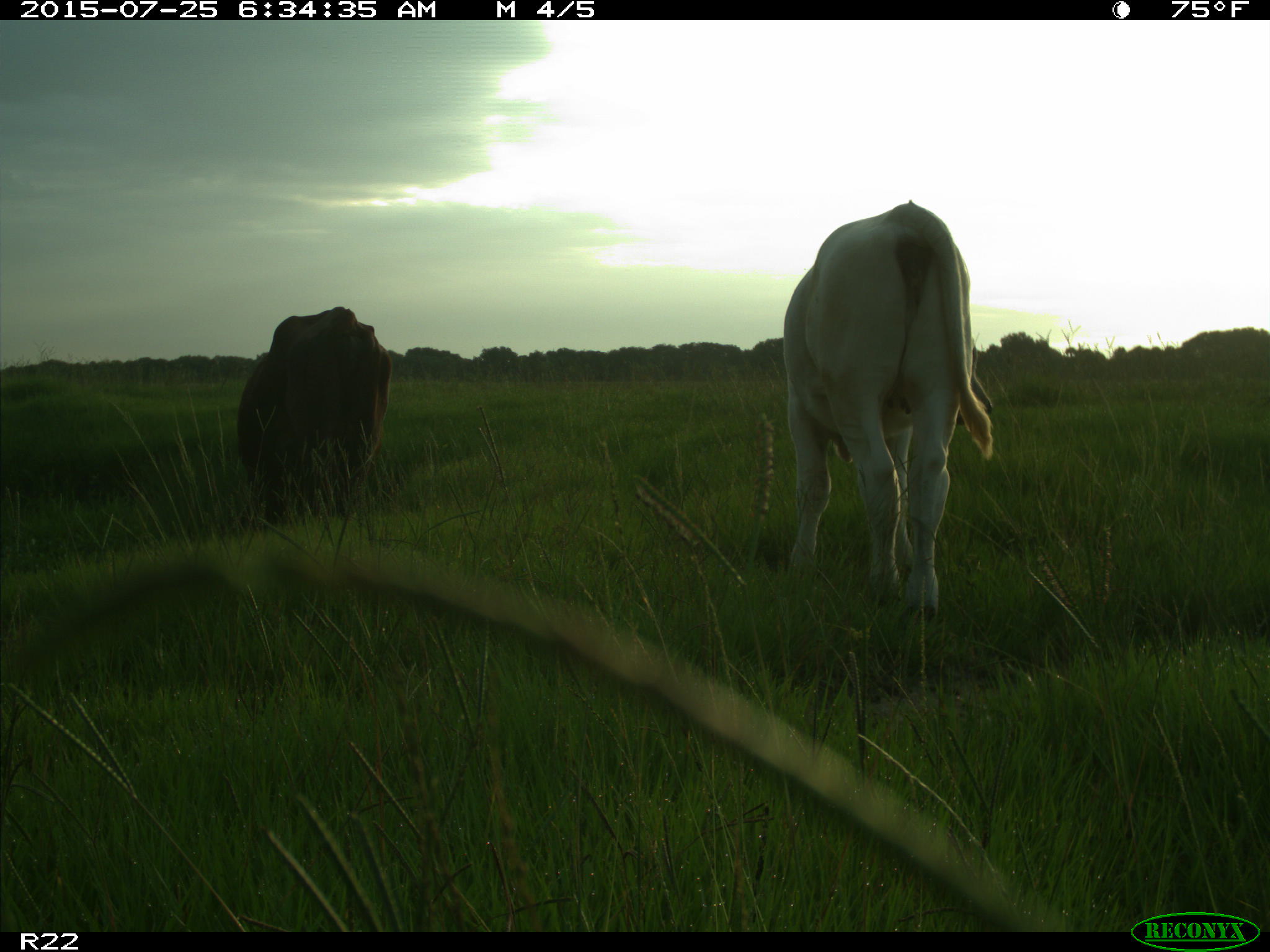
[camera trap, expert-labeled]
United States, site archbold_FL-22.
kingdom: Animalia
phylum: Chordata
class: Mammalia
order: Artiodactyla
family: Bovidae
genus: Bos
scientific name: Bos taurus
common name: domestic cow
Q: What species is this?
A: Bos taurus (domestic cow).